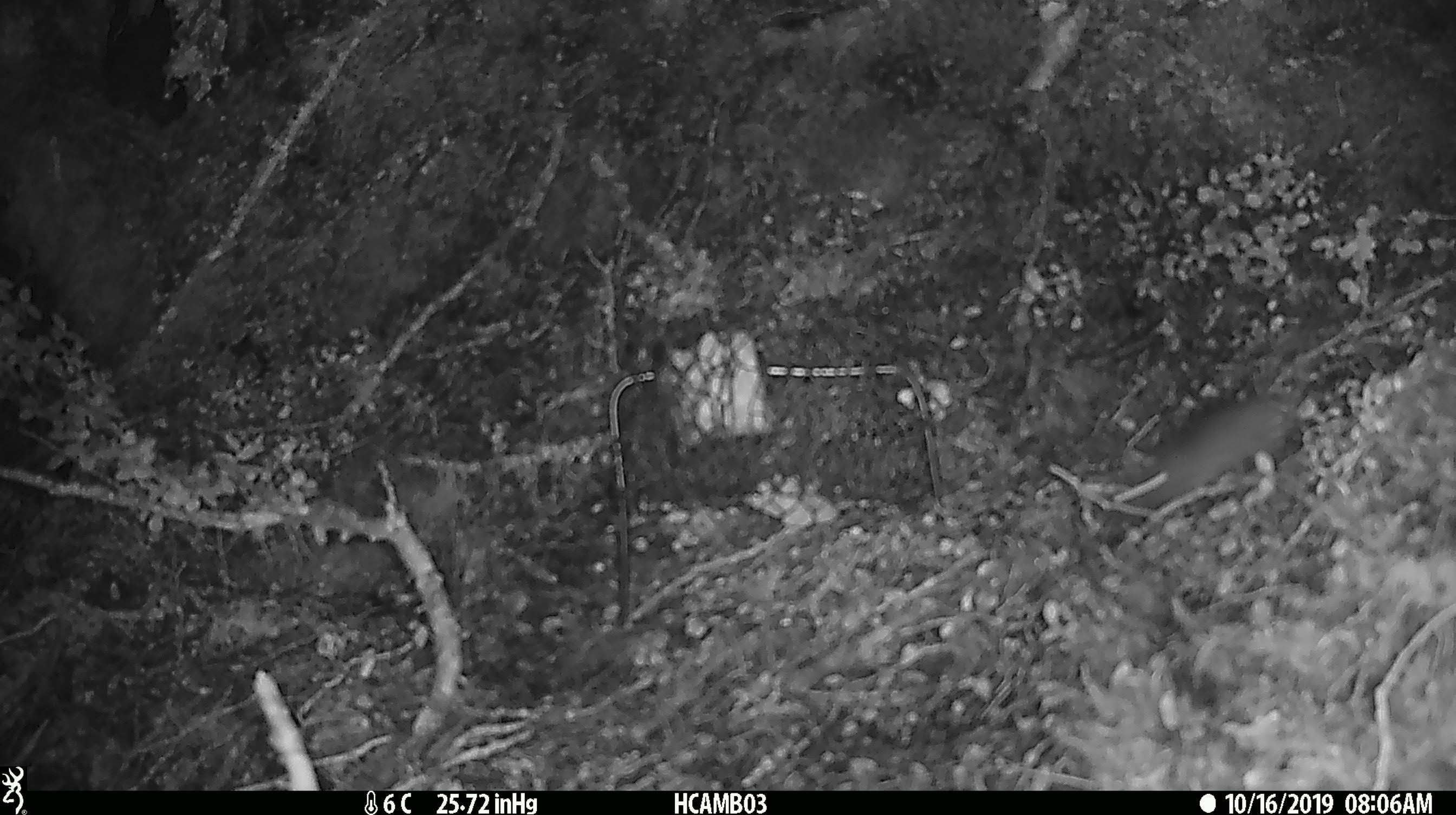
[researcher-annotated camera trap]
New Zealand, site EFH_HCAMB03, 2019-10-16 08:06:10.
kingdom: Animalia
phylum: Chordata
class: Mammalia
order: Rodentia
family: Muridae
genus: Mus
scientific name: Mus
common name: mouse